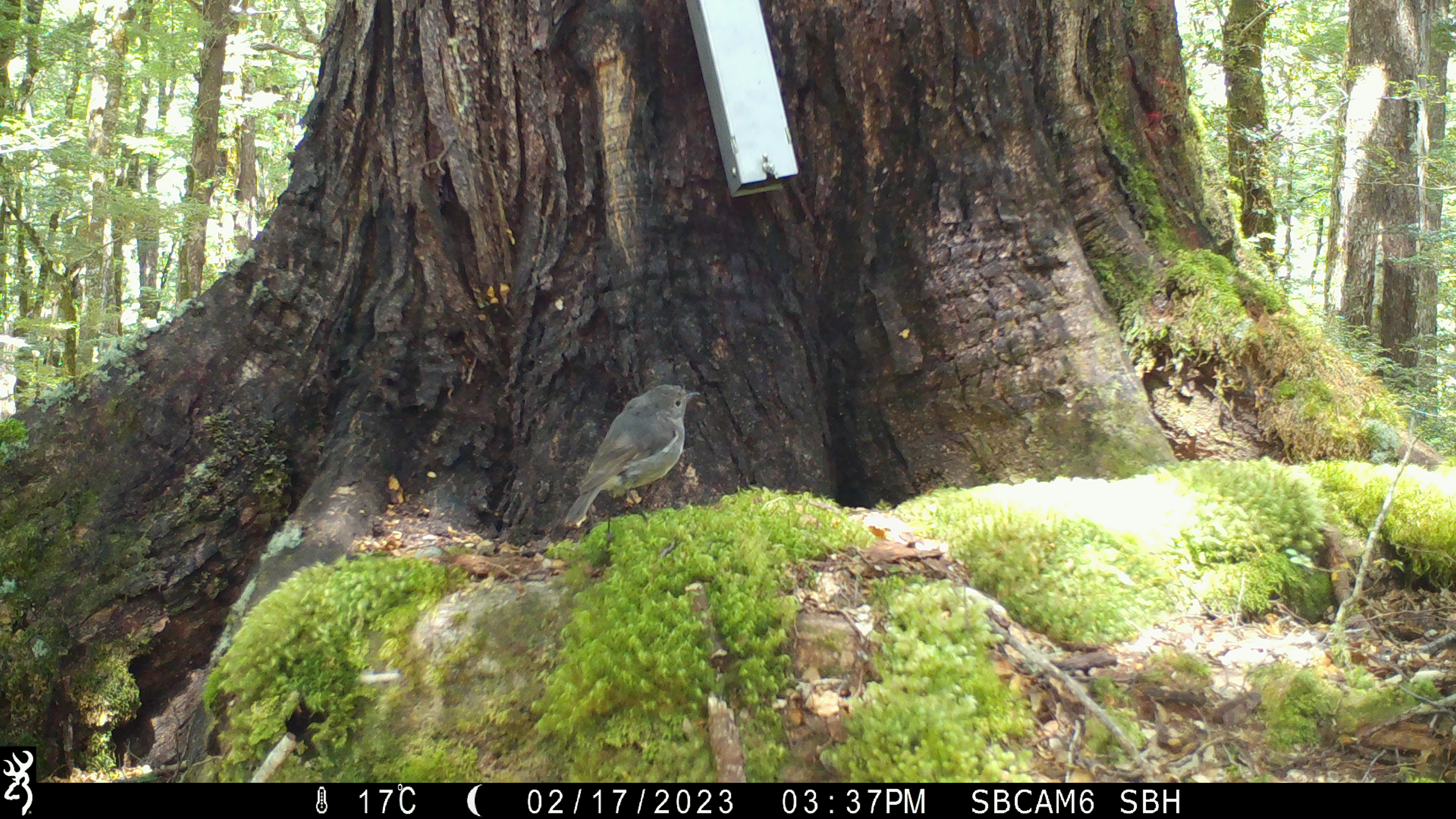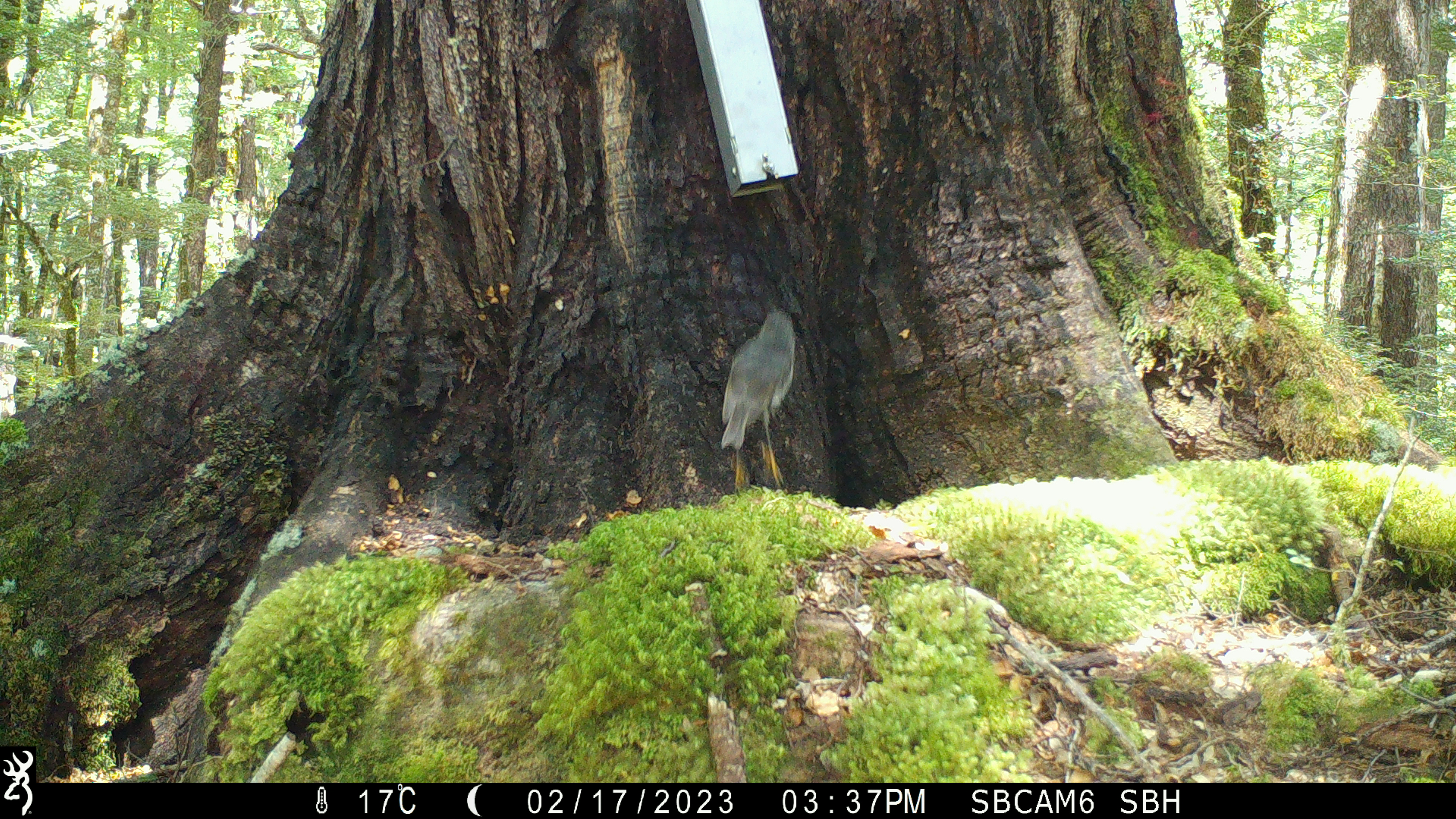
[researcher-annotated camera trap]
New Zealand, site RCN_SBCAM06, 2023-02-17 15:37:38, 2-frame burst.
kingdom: Animalia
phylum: Chordata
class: Aves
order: Passeriformes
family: Petroicidae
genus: Petroica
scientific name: Petroica australis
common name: new zealand robin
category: robin